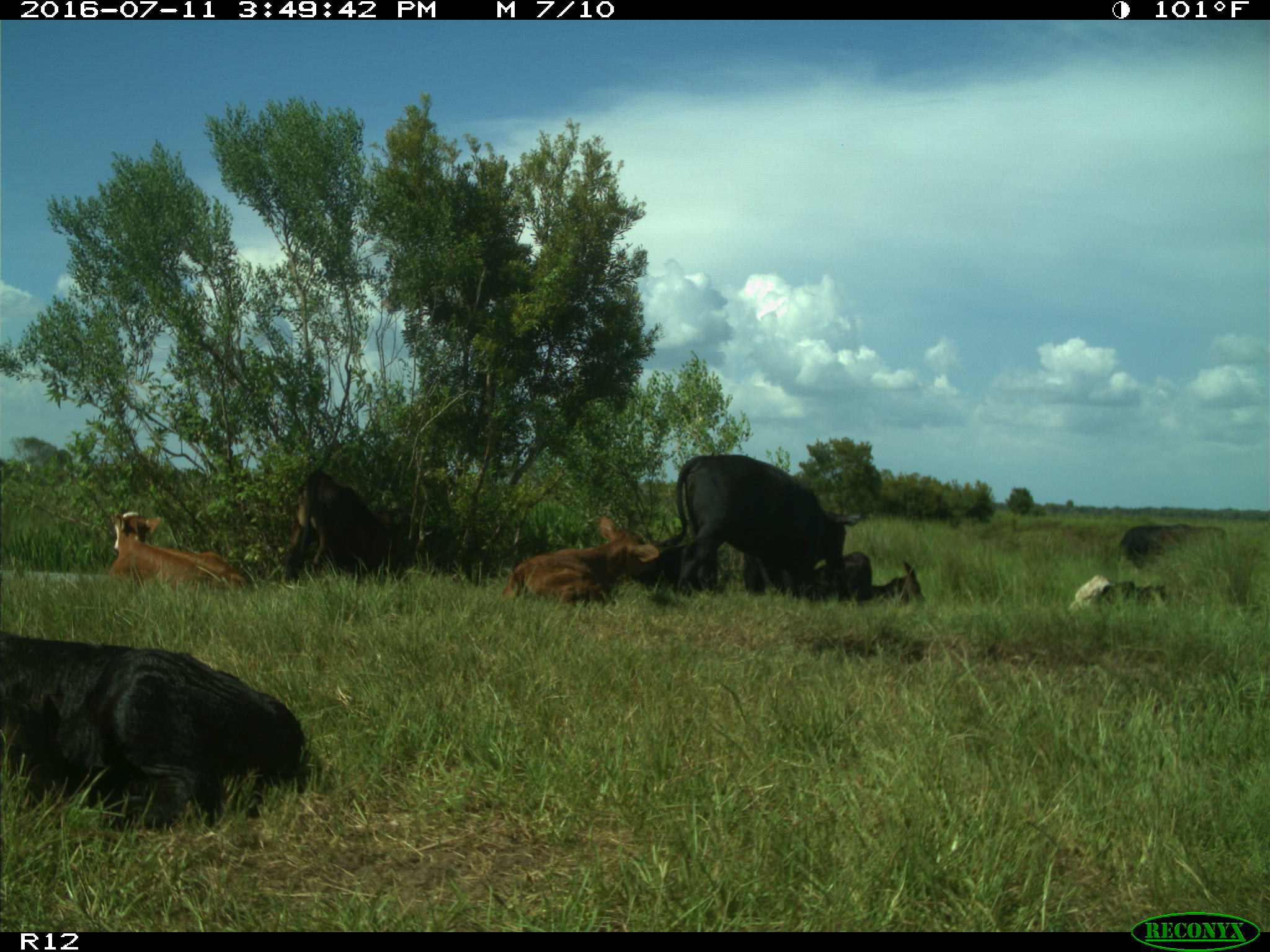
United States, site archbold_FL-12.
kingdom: Animalia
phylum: Chordata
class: Mammalia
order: Artiodactyla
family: Bovidae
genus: Bos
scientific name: Bos taurus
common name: domestic cow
Bos taurus (domestic cow).